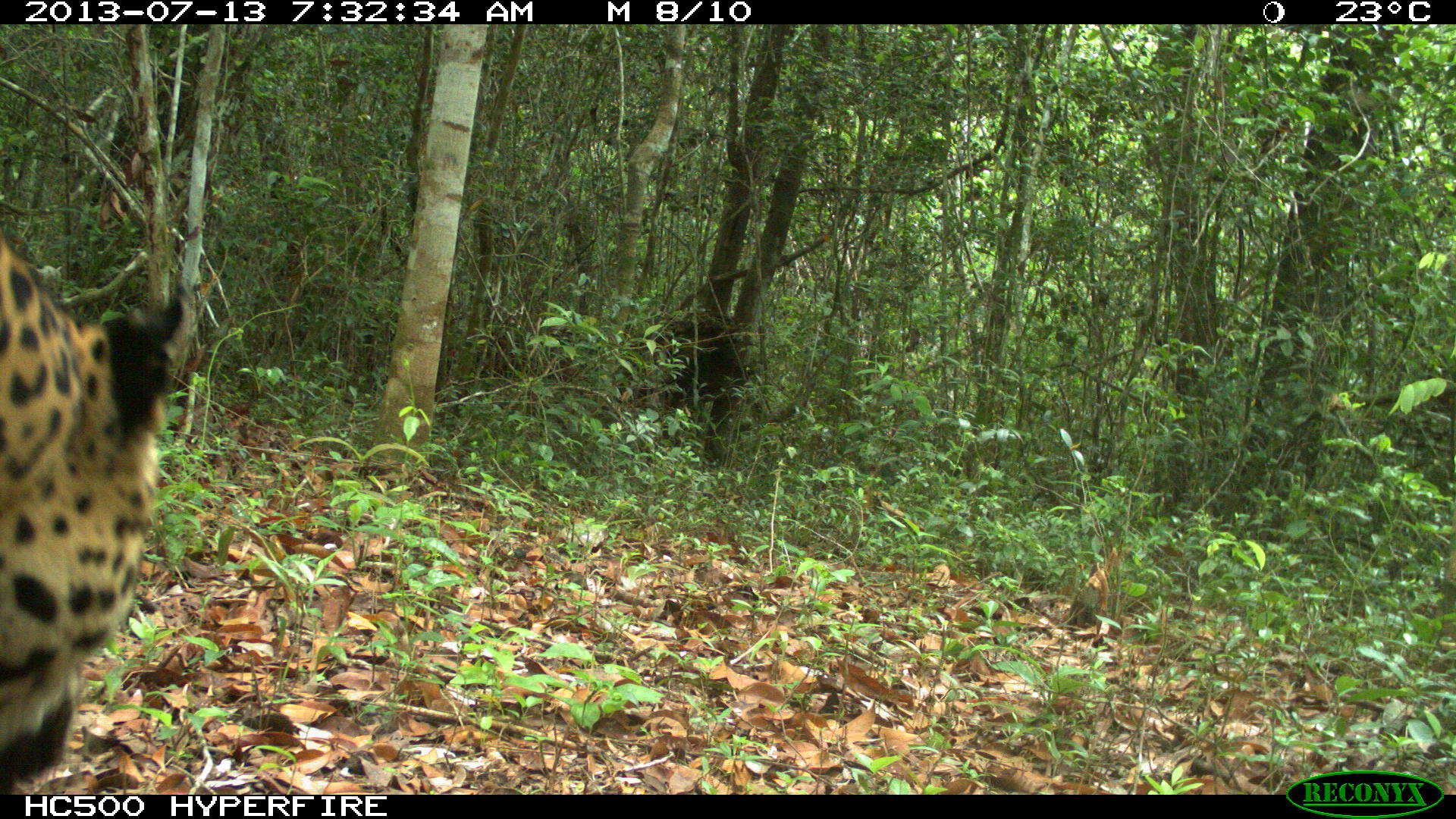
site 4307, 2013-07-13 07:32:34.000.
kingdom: Animalia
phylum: Chordata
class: Mammalia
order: Carnivora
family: Felidae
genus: Panthera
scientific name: Panthera onca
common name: jaguar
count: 1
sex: male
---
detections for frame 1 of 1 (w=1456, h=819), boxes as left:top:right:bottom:
panthera onca: 0:227:196:795